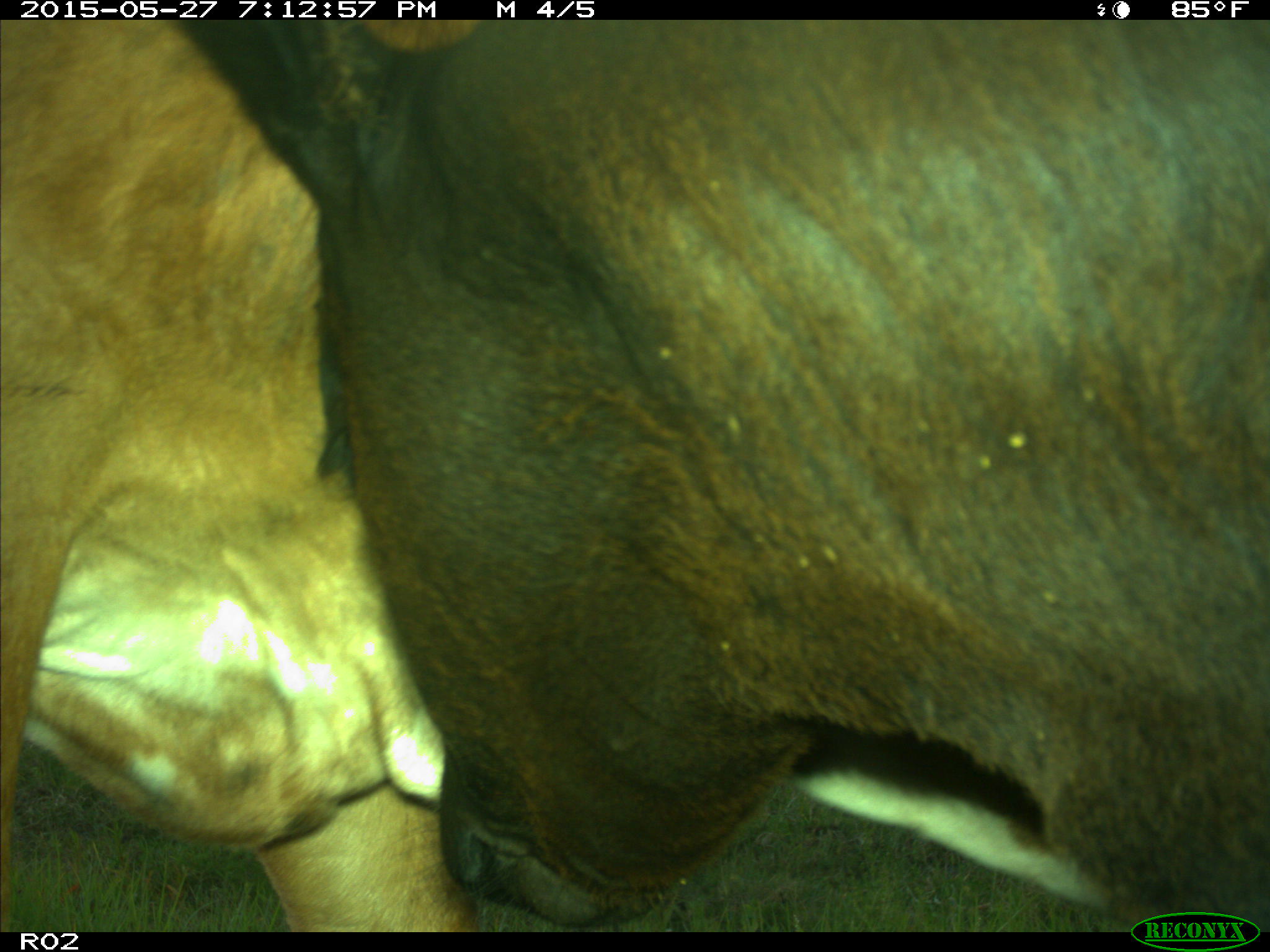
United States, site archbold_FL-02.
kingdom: Animalia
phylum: Chordata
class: Mammalia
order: Artiodactyla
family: Bovidae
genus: Bos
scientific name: Bos taurus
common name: domestic cow